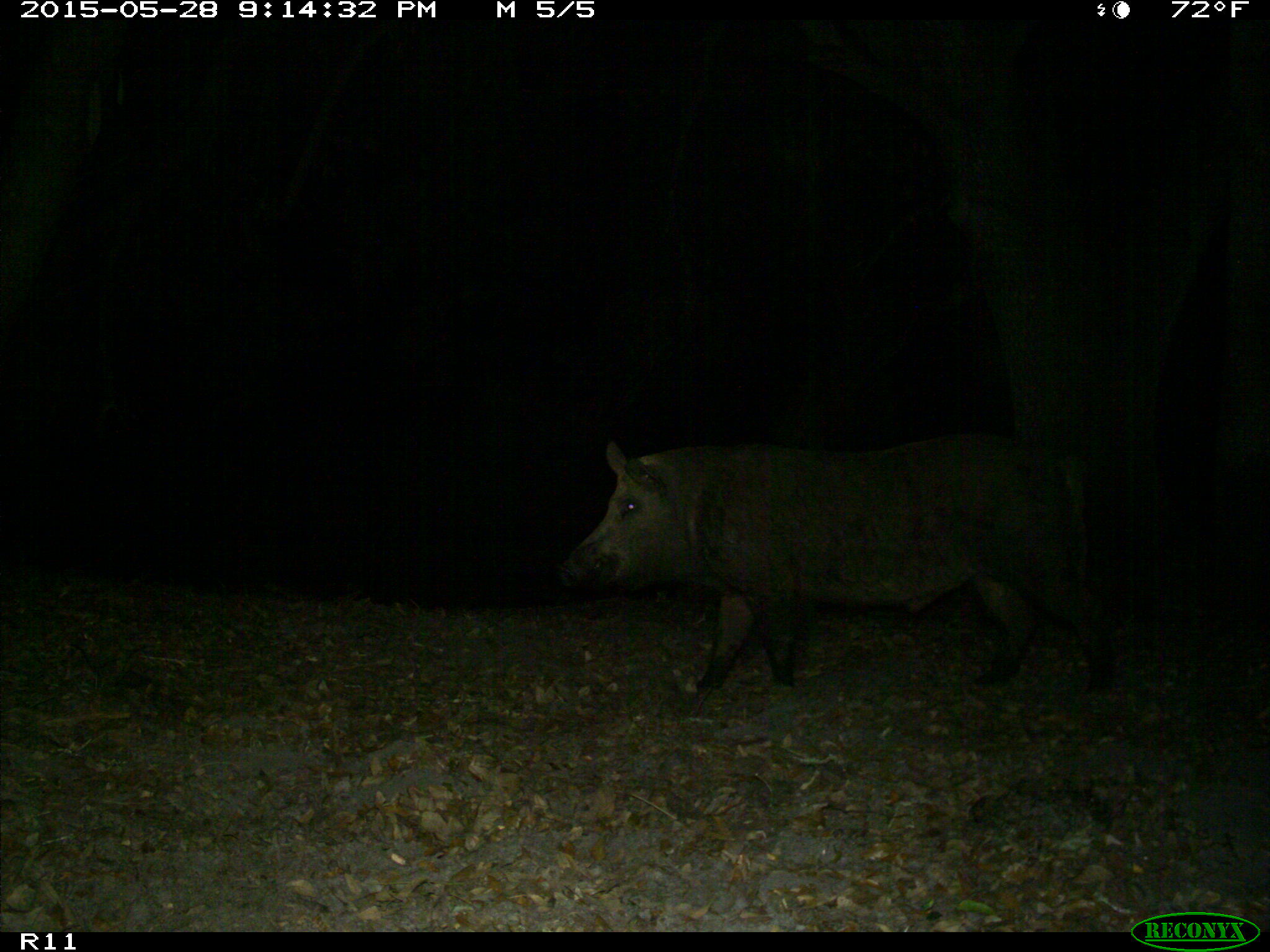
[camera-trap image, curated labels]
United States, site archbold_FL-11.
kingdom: Animalia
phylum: Chordata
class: Mammalia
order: Artiodactyla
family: Suidae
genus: Sus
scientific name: Sus scrofa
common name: wild boar